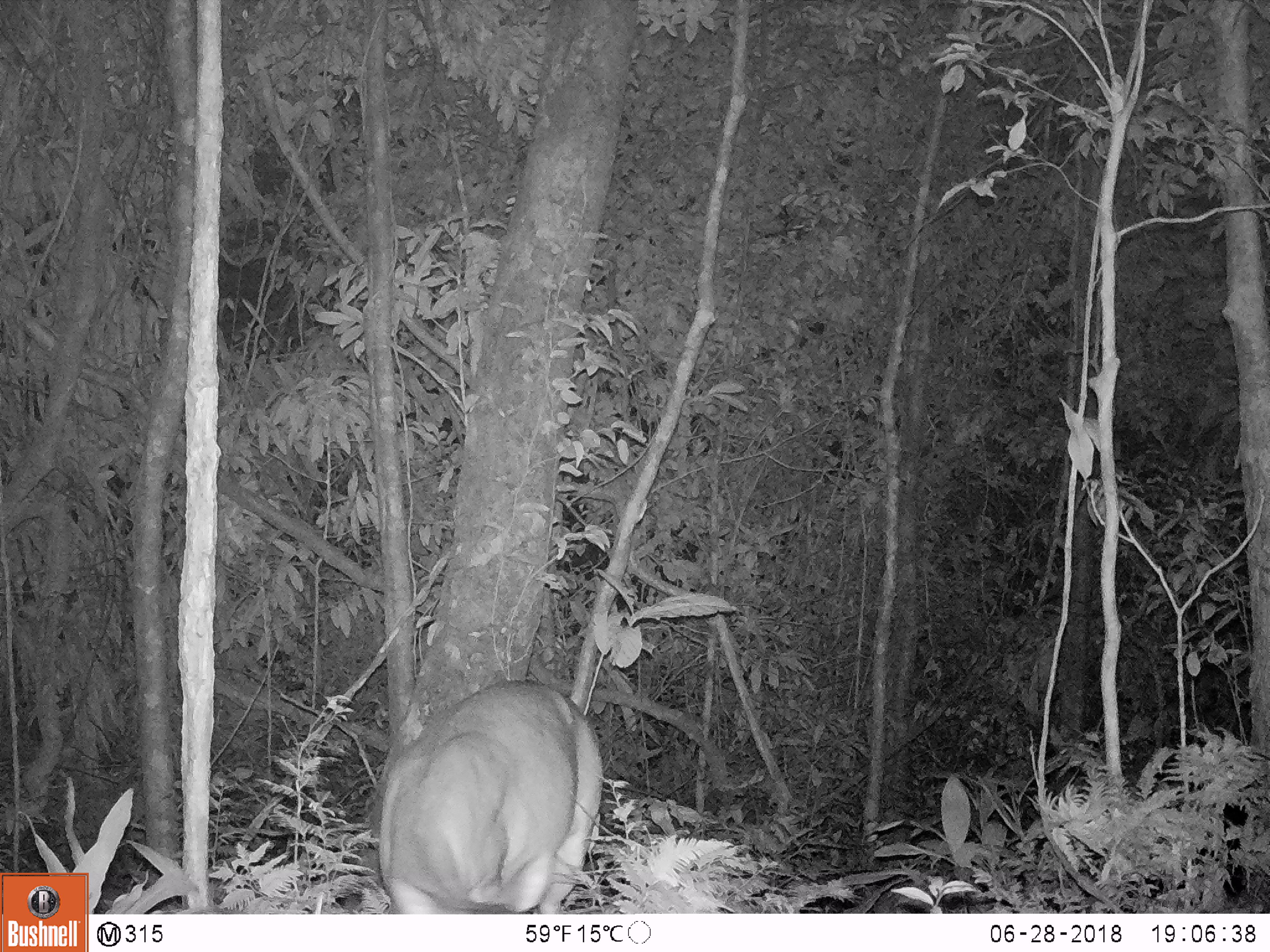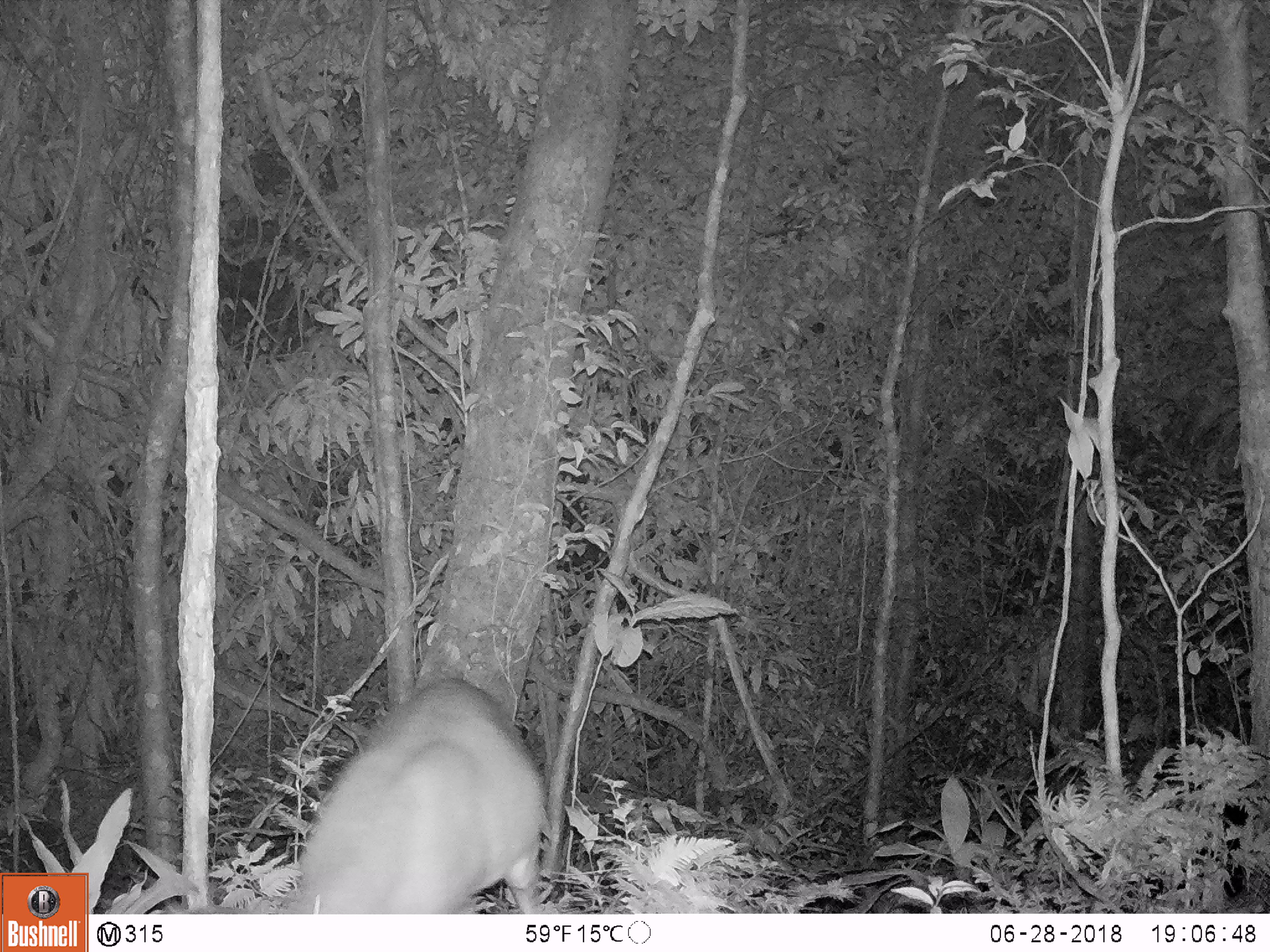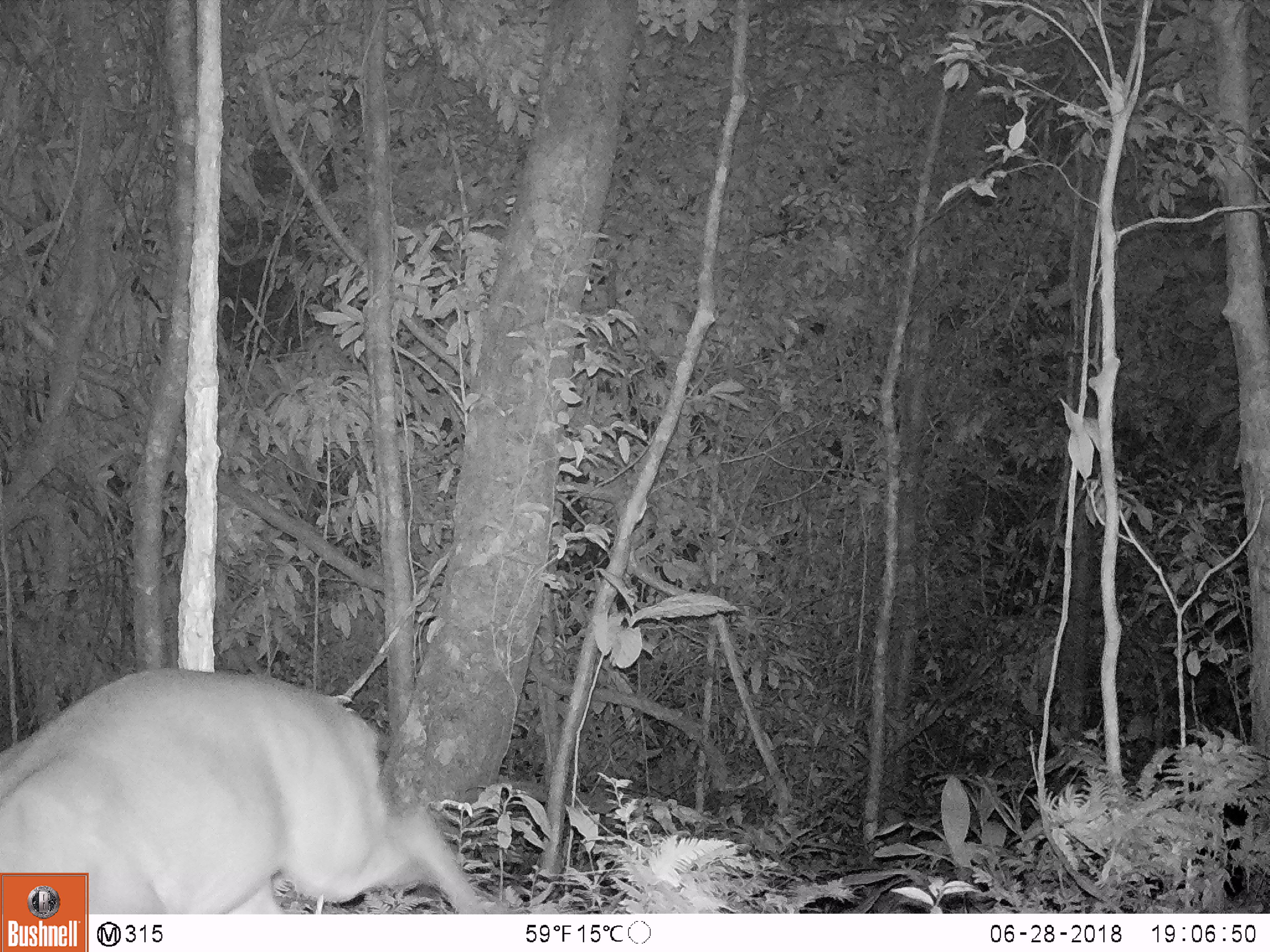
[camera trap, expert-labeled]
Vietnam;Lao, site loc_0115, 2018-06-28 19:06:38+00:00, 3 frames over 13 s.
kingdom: Animalia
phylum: Chordata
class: Mammalia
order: Artiodactyla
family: Cervidae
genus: Muntiacus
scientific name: Muntiacus vuquangensis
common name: large-antlered muntjac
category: large antlered muntjac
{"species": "large antlered muntjac (large-antlered muntjac) (Muntiacus vuquangensis)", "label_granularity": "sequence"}